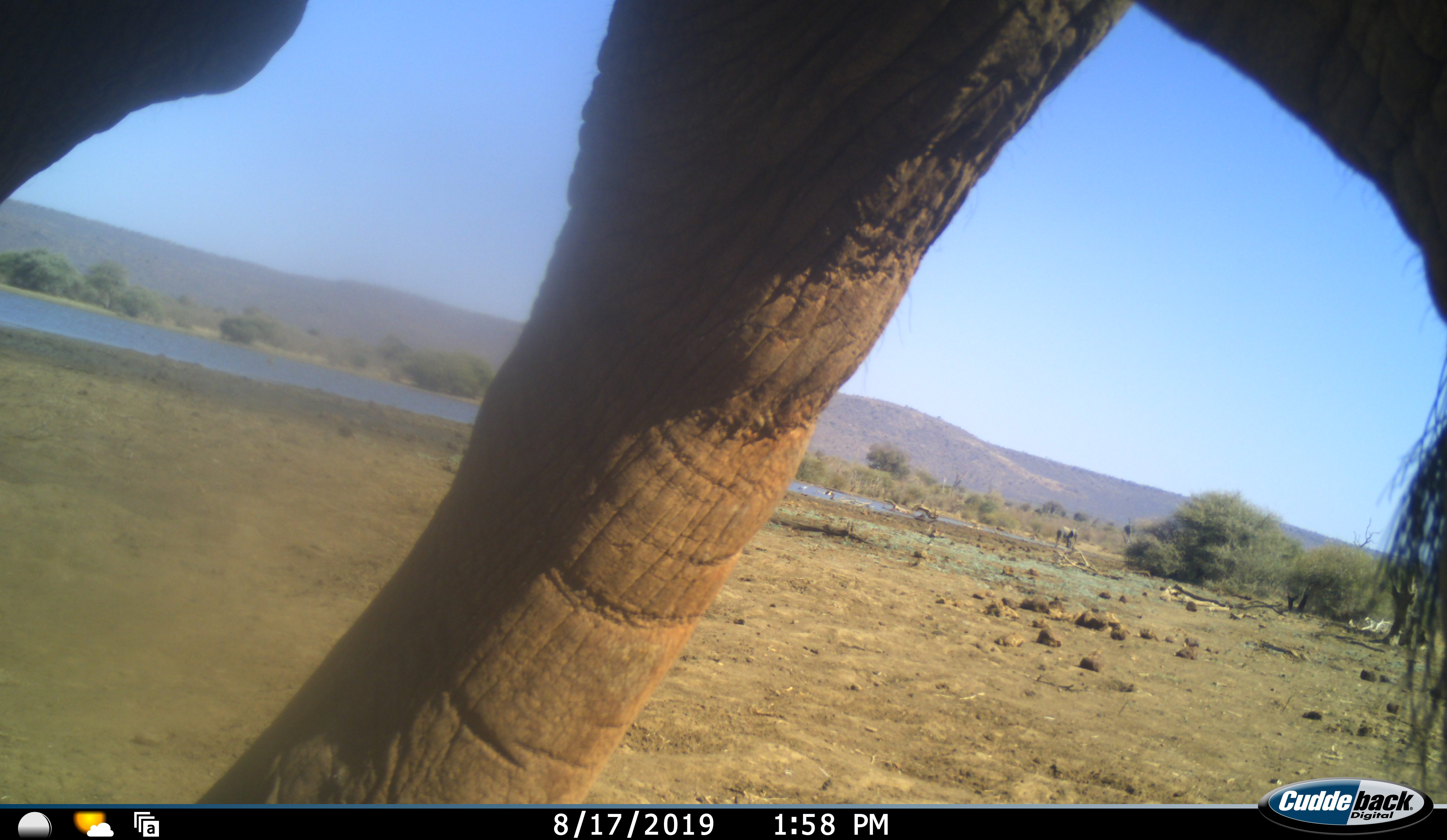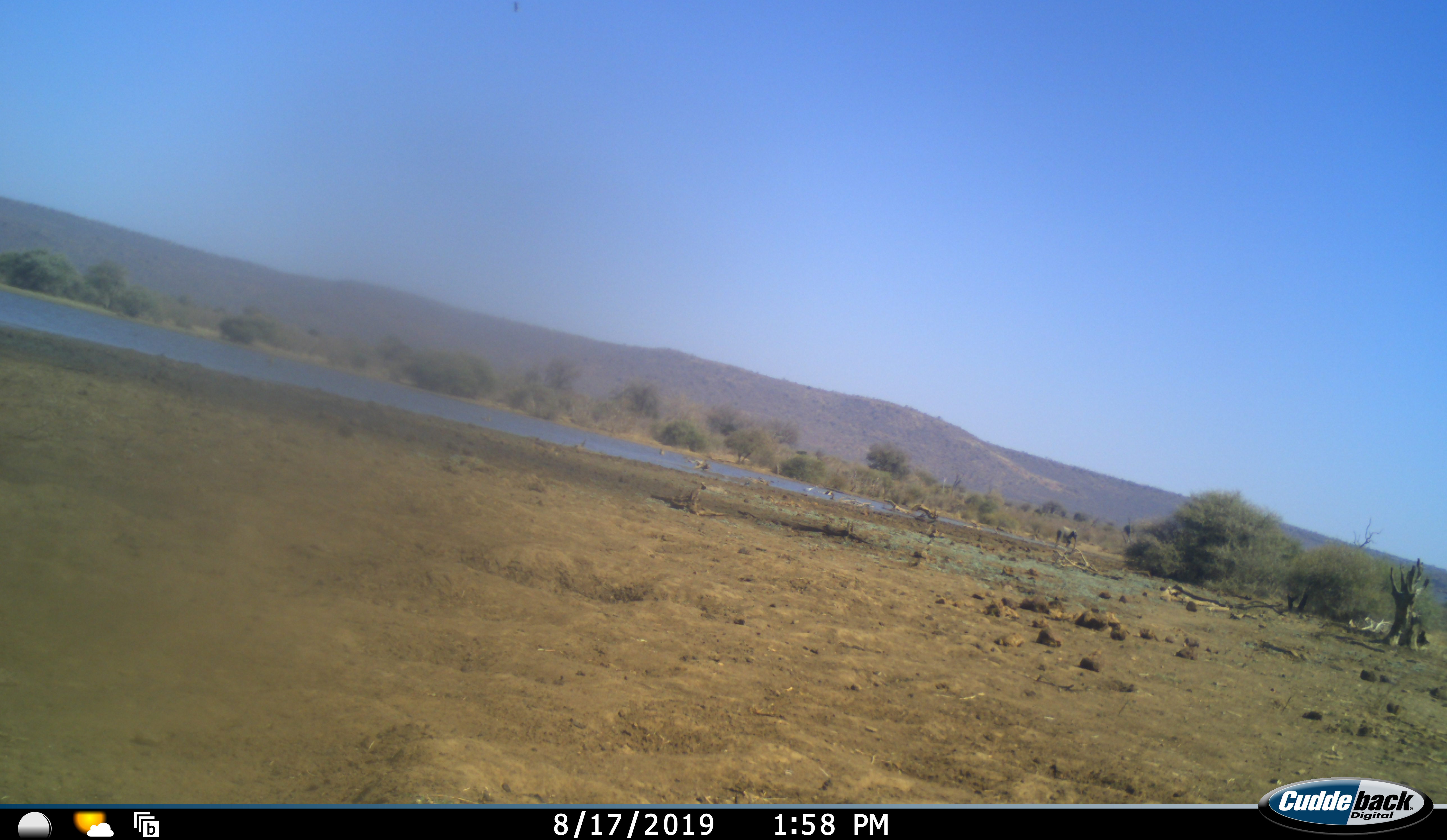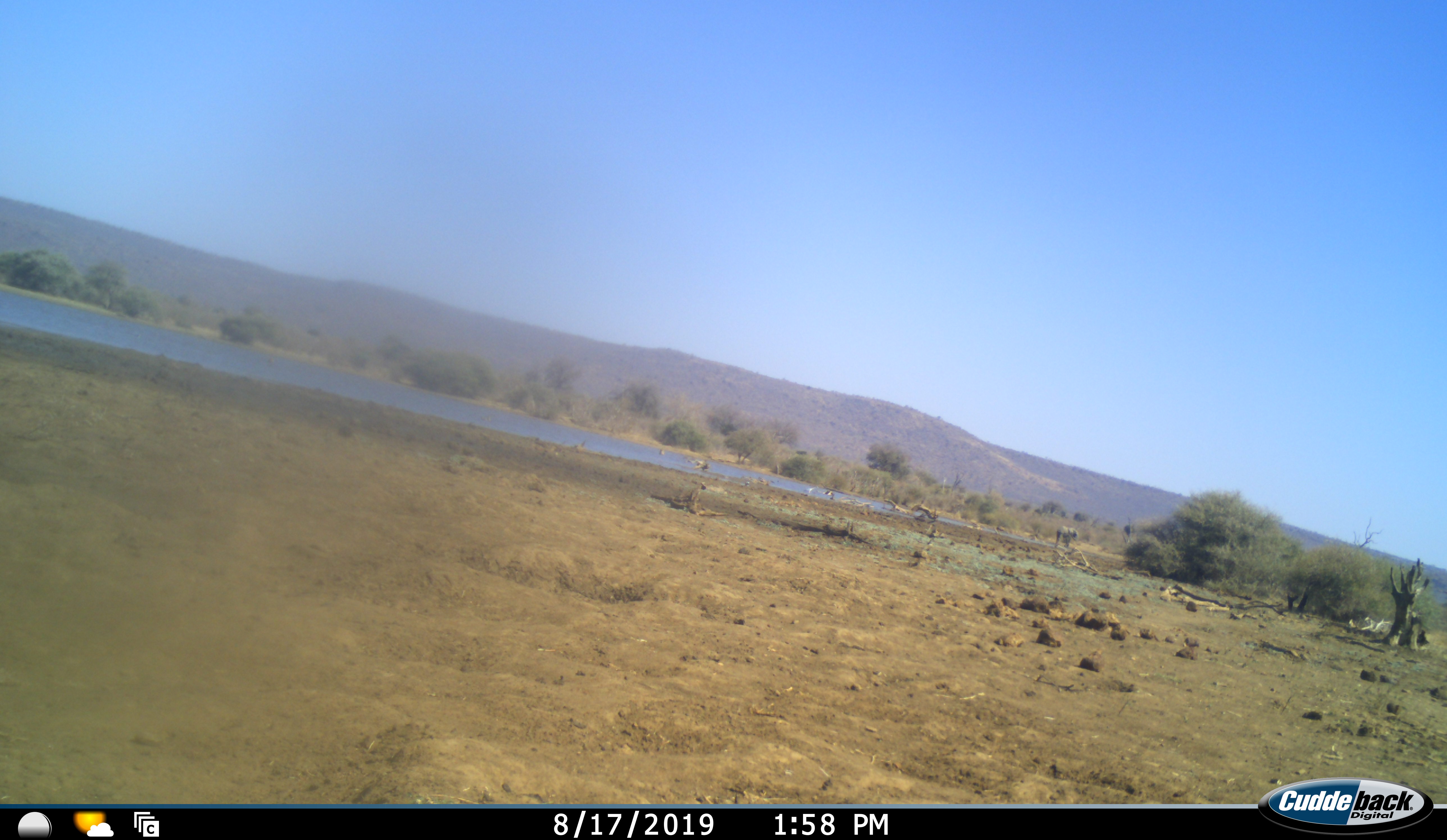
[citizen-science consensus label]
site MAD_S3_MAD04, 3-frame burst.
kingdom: Animalia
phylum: Chordata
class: Mammalia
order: Proboscidea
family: Elephantidae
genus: Loxodonta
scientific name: Loxodonta africana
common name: african bush elephant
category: elephant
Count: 1.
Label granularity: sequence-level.